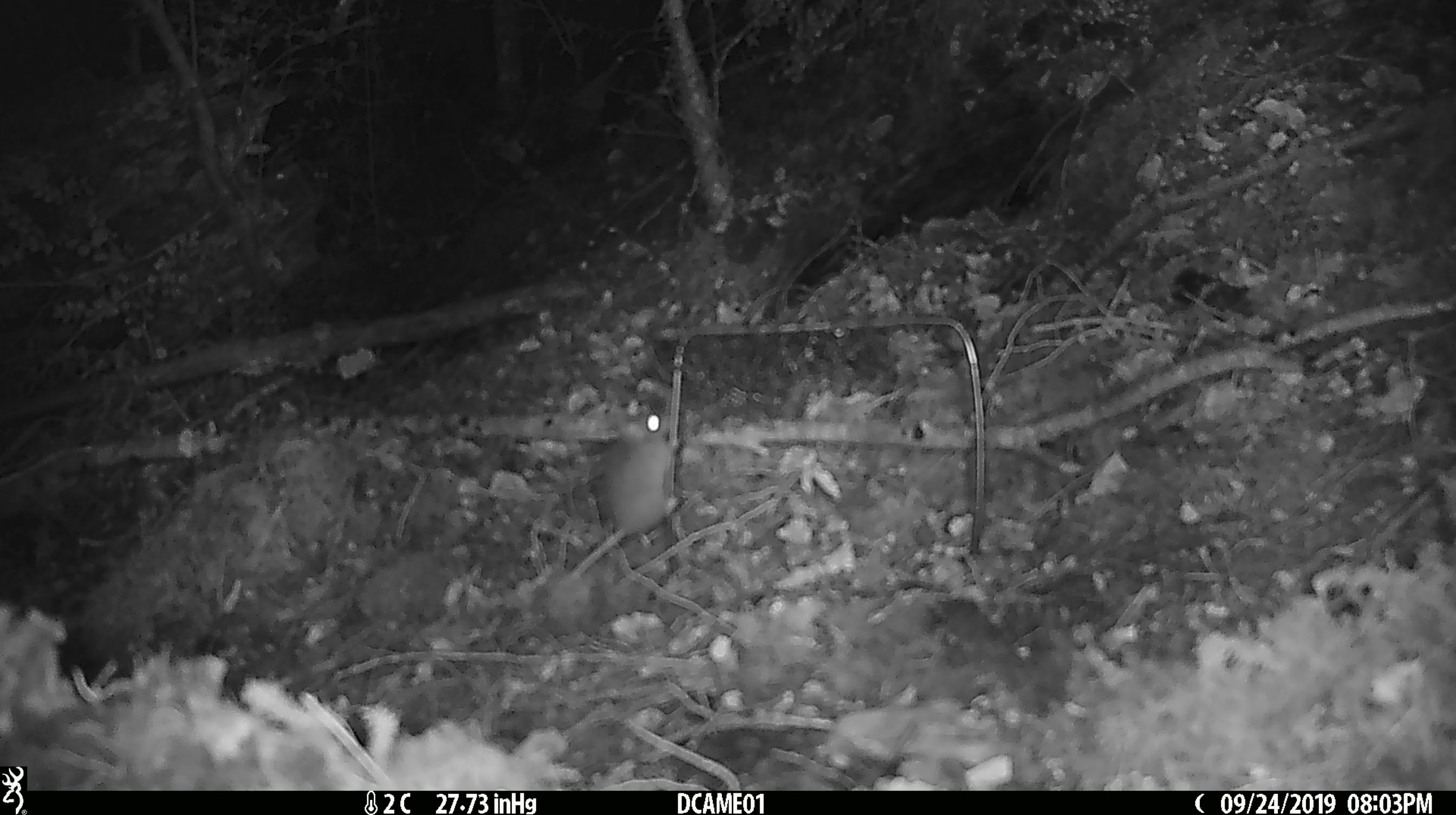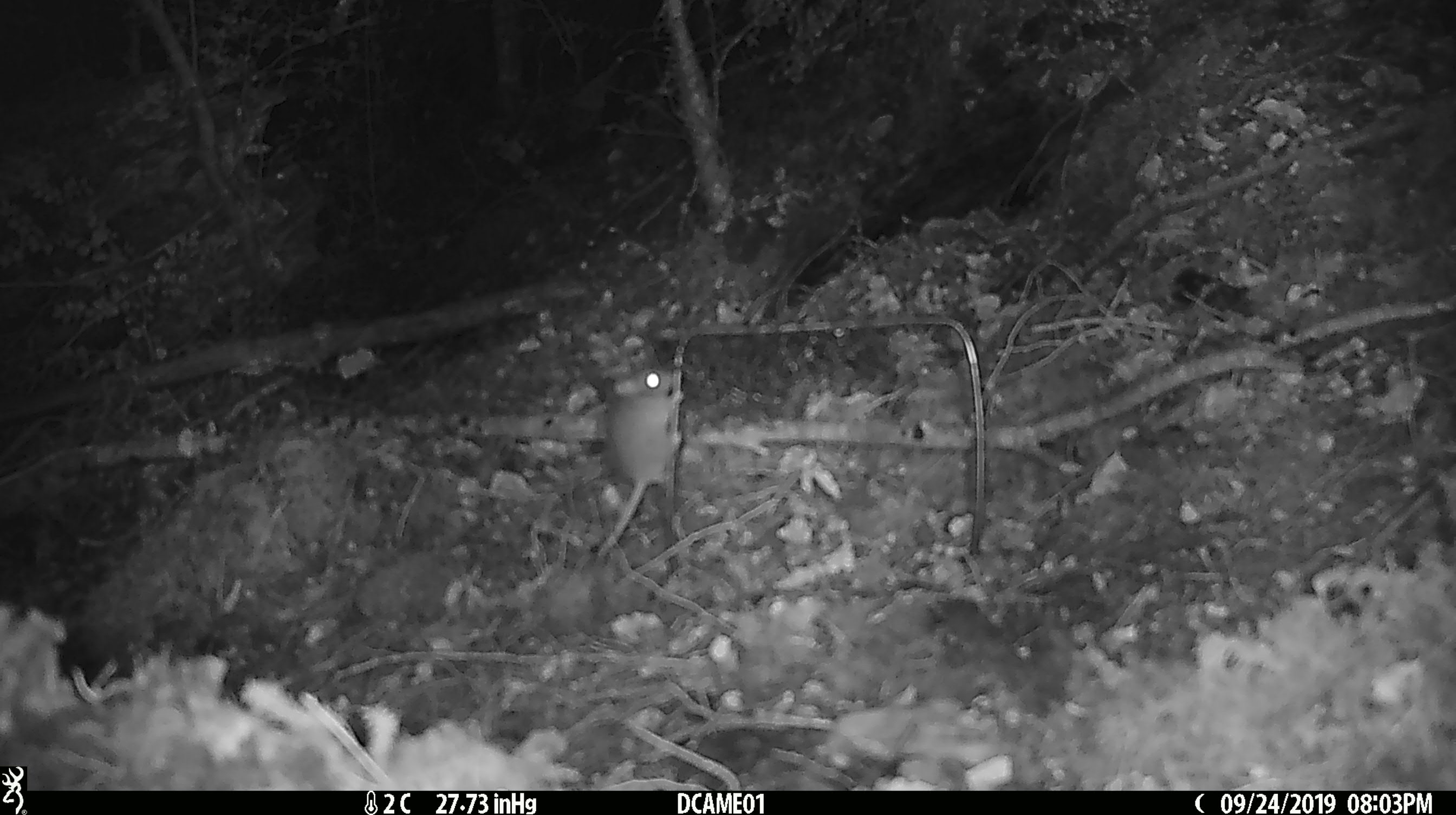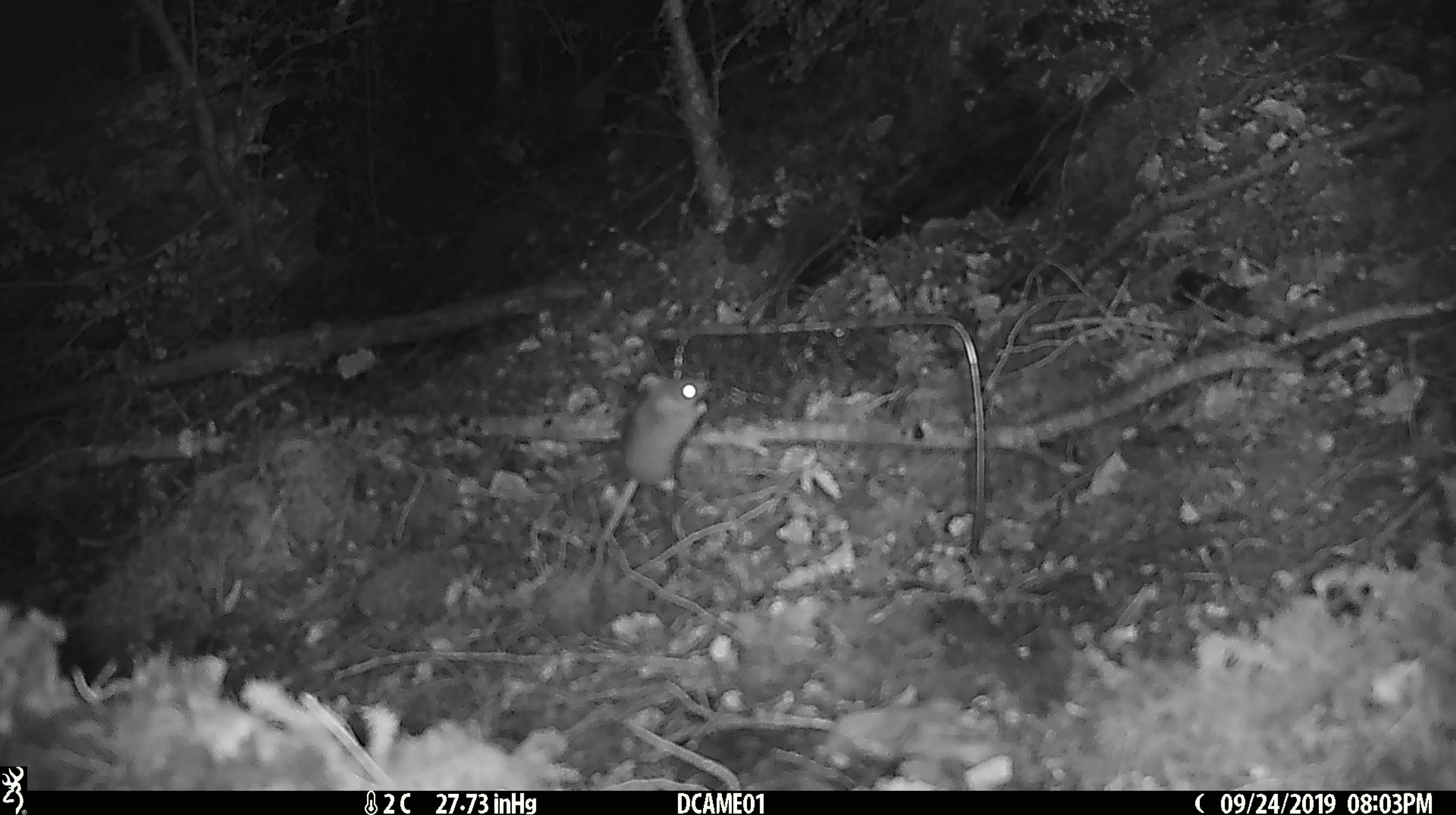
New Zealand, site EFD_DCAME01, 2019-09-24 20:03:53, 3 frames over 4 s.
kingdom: Animalia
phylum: Chordata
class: Mammalia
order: Rodentia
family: Muridae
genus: Mus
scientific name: Mus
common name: mouse